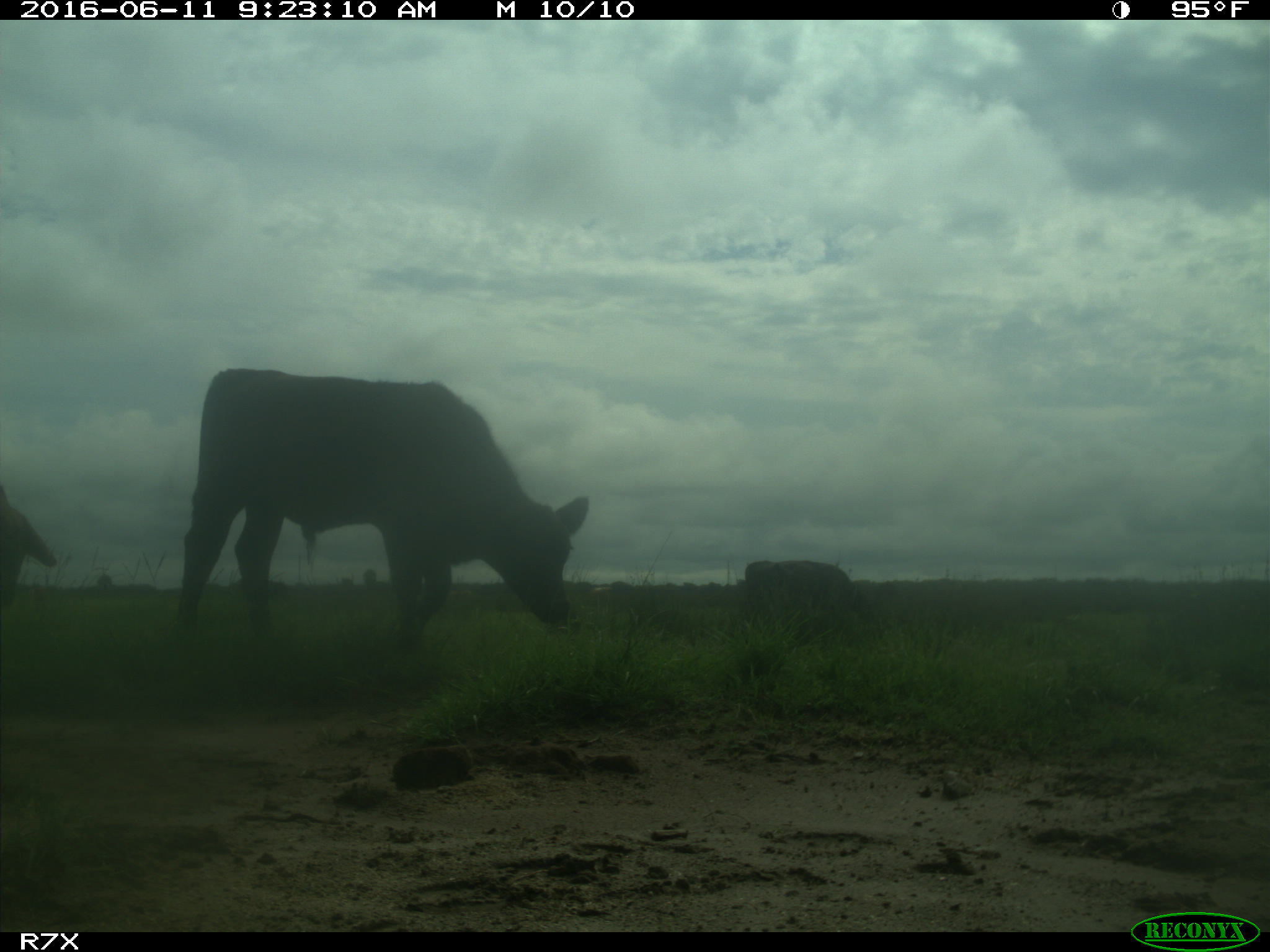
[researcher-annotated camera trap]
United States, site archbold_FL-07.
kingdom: Animalia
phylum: Chordata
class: Mammalia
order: Artiodactyla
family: Bovidae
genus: Bos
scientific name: Bos taurus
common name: domestic cow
Bos taurus (domestic cow).